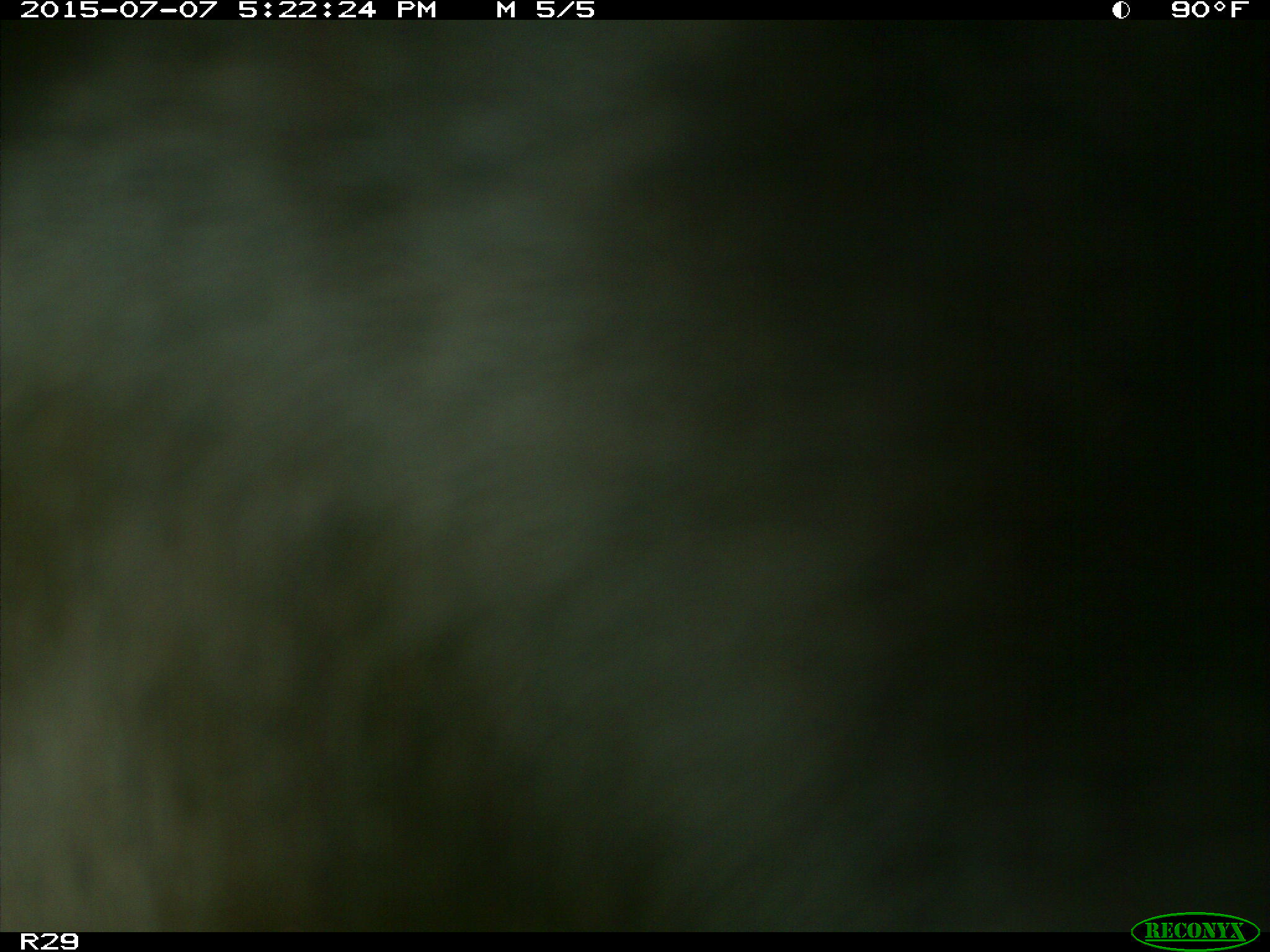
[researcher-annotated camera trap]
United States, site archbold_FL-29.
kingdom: Animalia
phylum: Chordata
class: Mammalia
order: Artiodactyla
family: Bovidae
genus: Bos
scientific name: Bos taurus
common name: domestic cow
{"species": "Bos taurus (domestic cow)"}